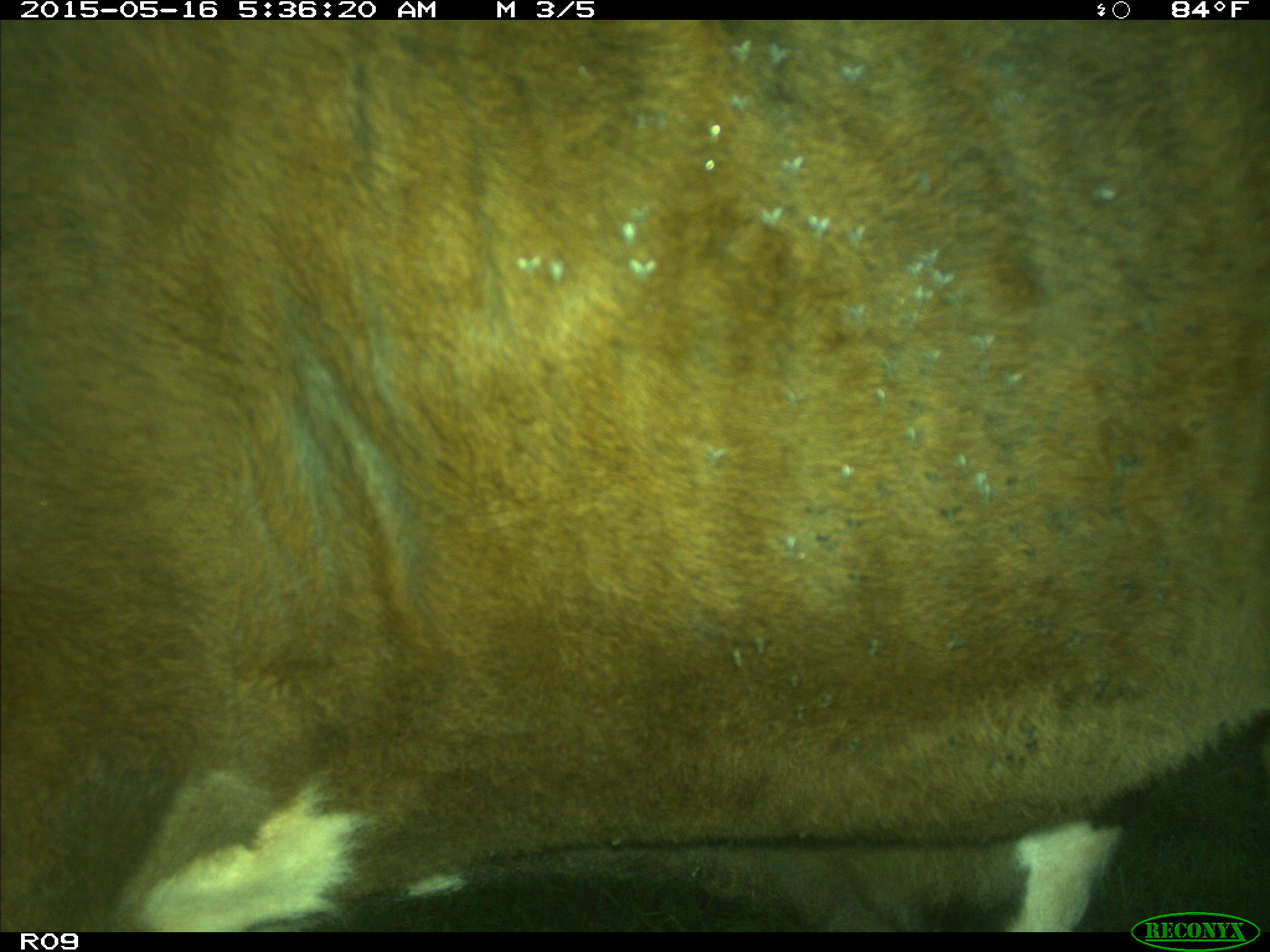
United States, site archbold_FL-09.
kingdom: Animalia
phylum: Chordata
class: Mammalia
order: Artiodactyla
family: Bovidae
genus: Bos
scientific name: Bos taurus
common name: domestic cow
Bos taurus (domestic cow).